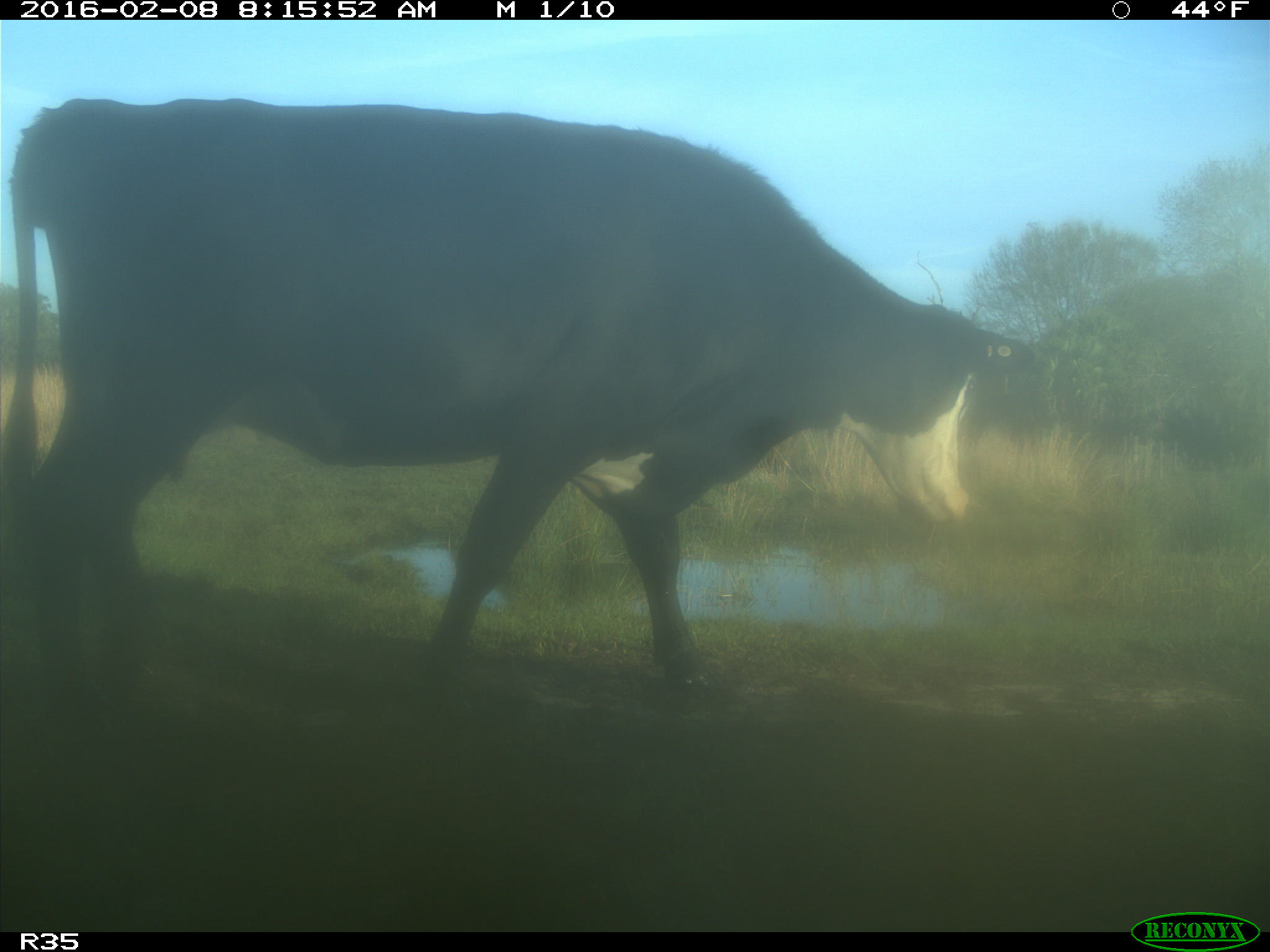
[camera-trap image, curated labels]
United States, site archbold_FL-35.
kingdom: Animalia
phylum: Chordata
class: Mammalia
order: Artiodactyla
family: Bovidae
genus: Bos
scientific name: Bos taurus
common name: domestic cow